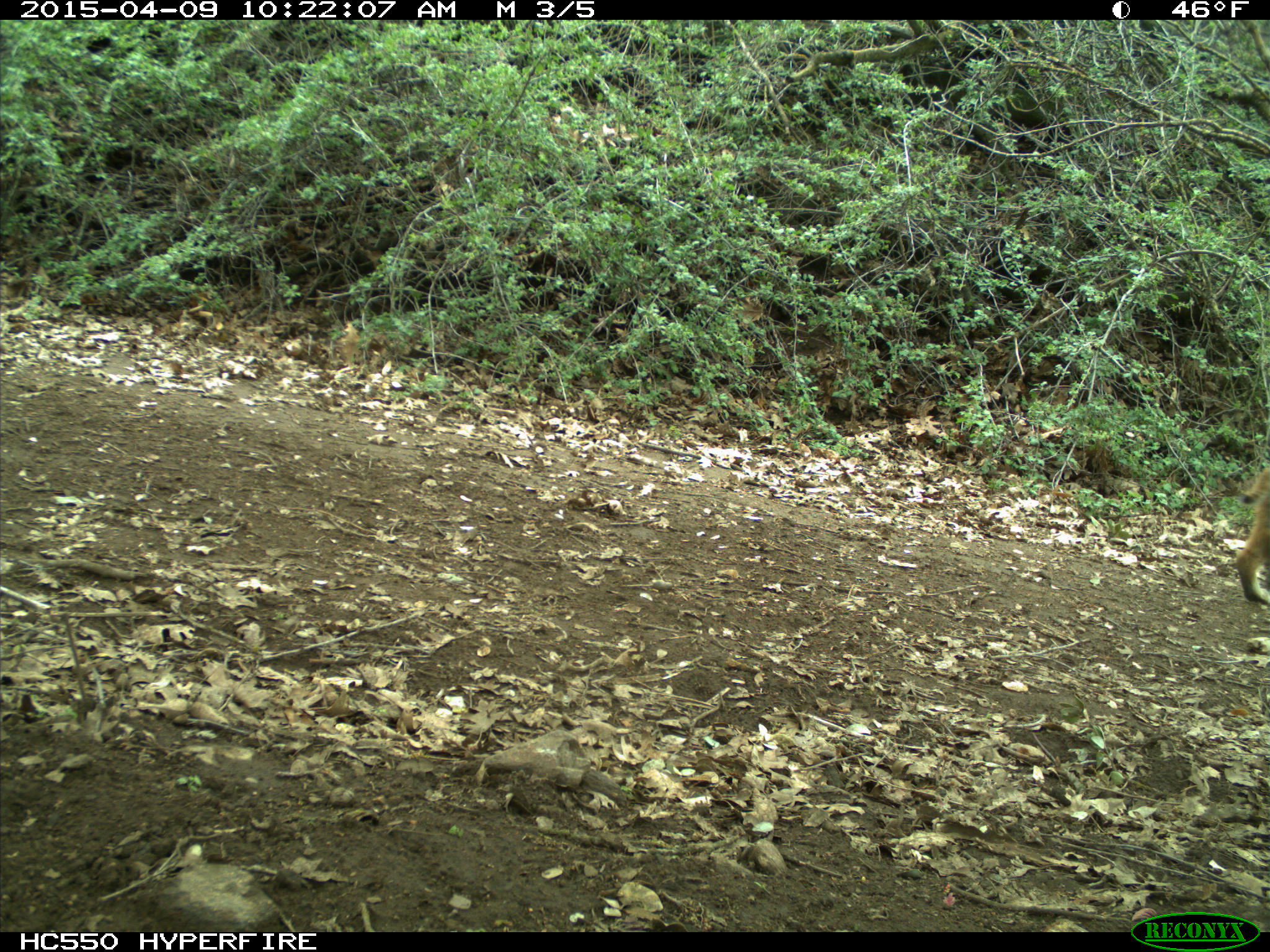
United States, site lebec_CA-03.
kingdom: Animalia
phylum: Chordata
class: Mammalia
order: Carnivora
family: Felidae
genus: Lynx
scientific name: Lynx rufus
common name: bobcat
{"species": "Lynx rufus (bobcat)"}